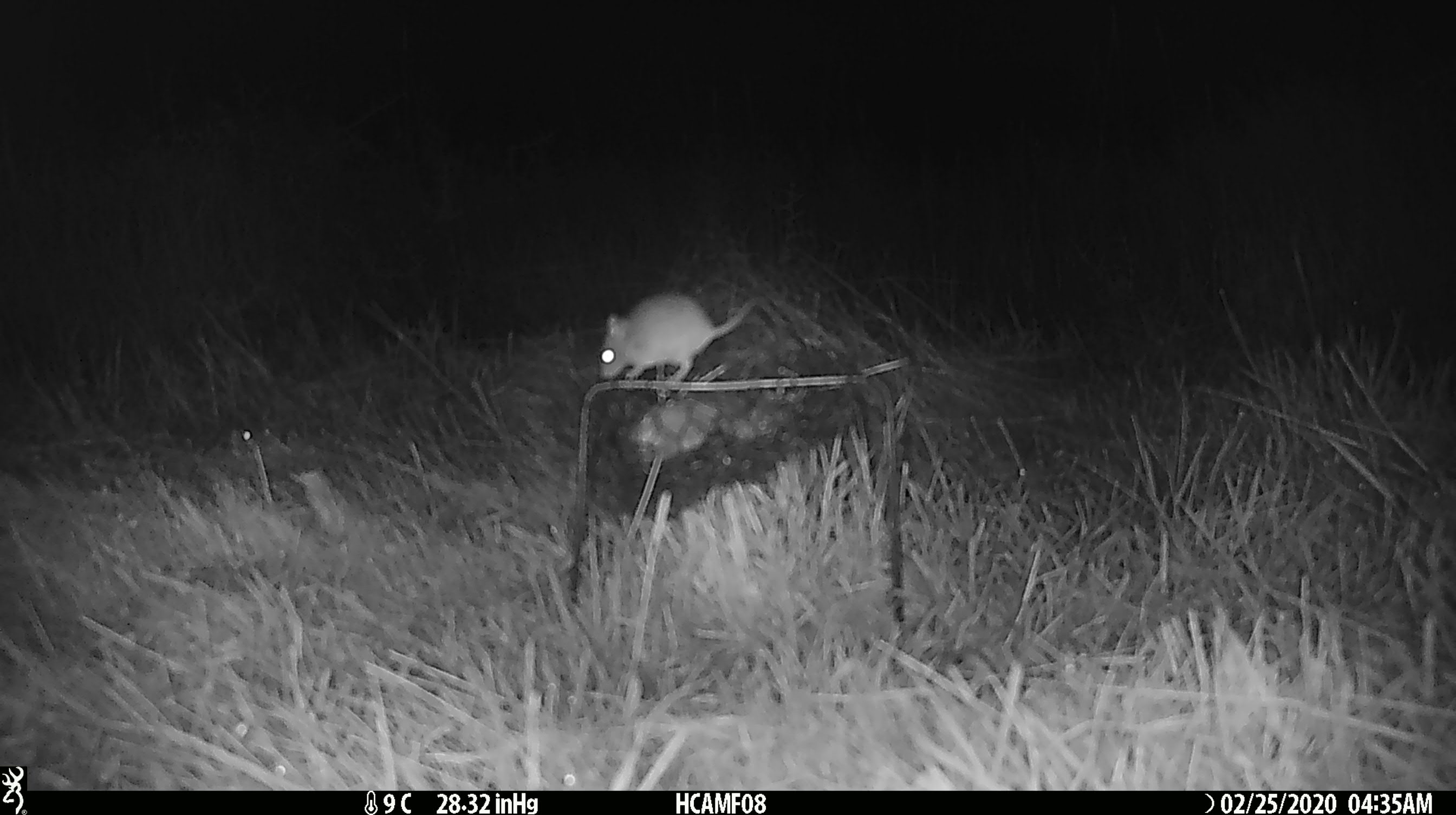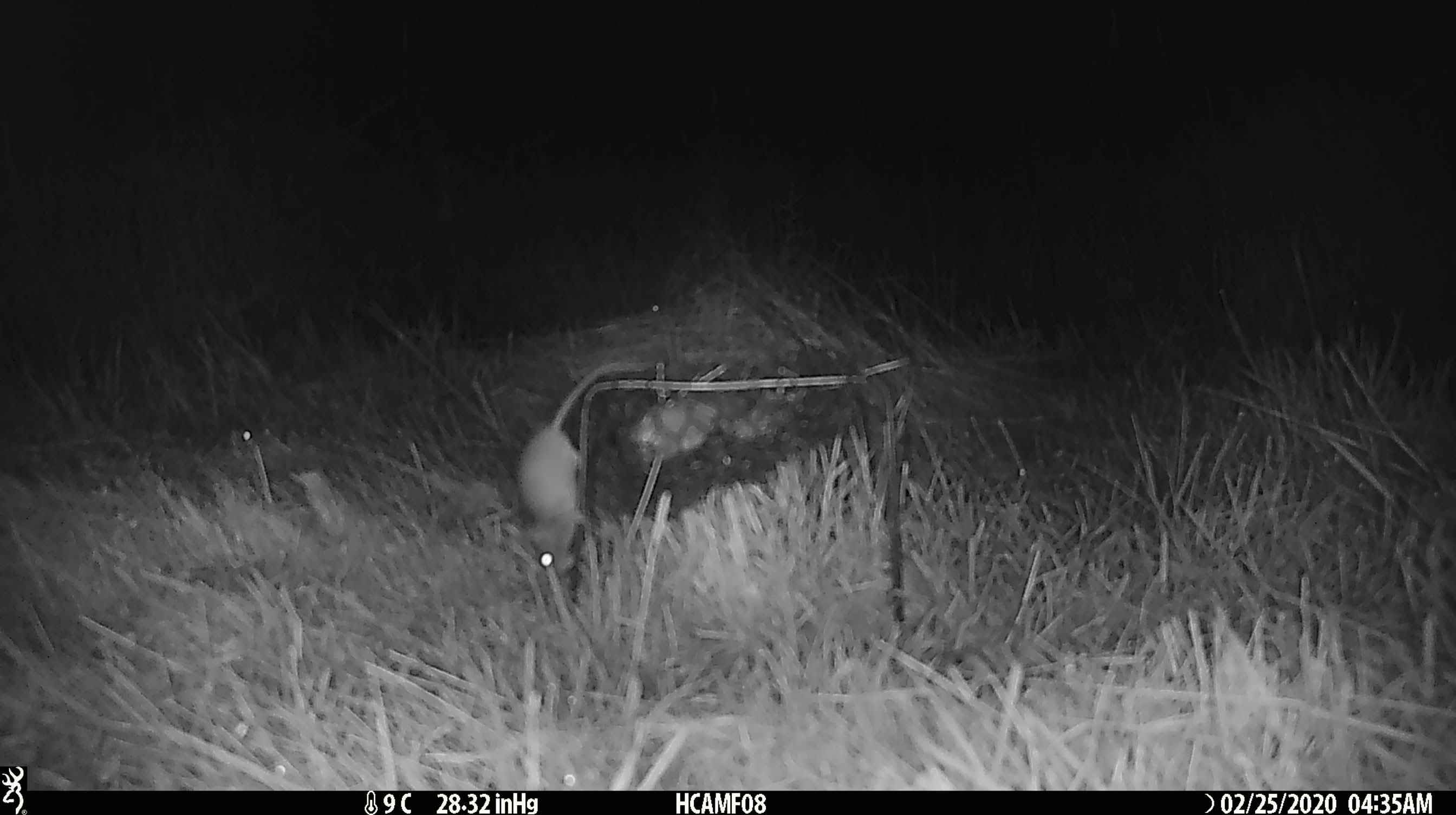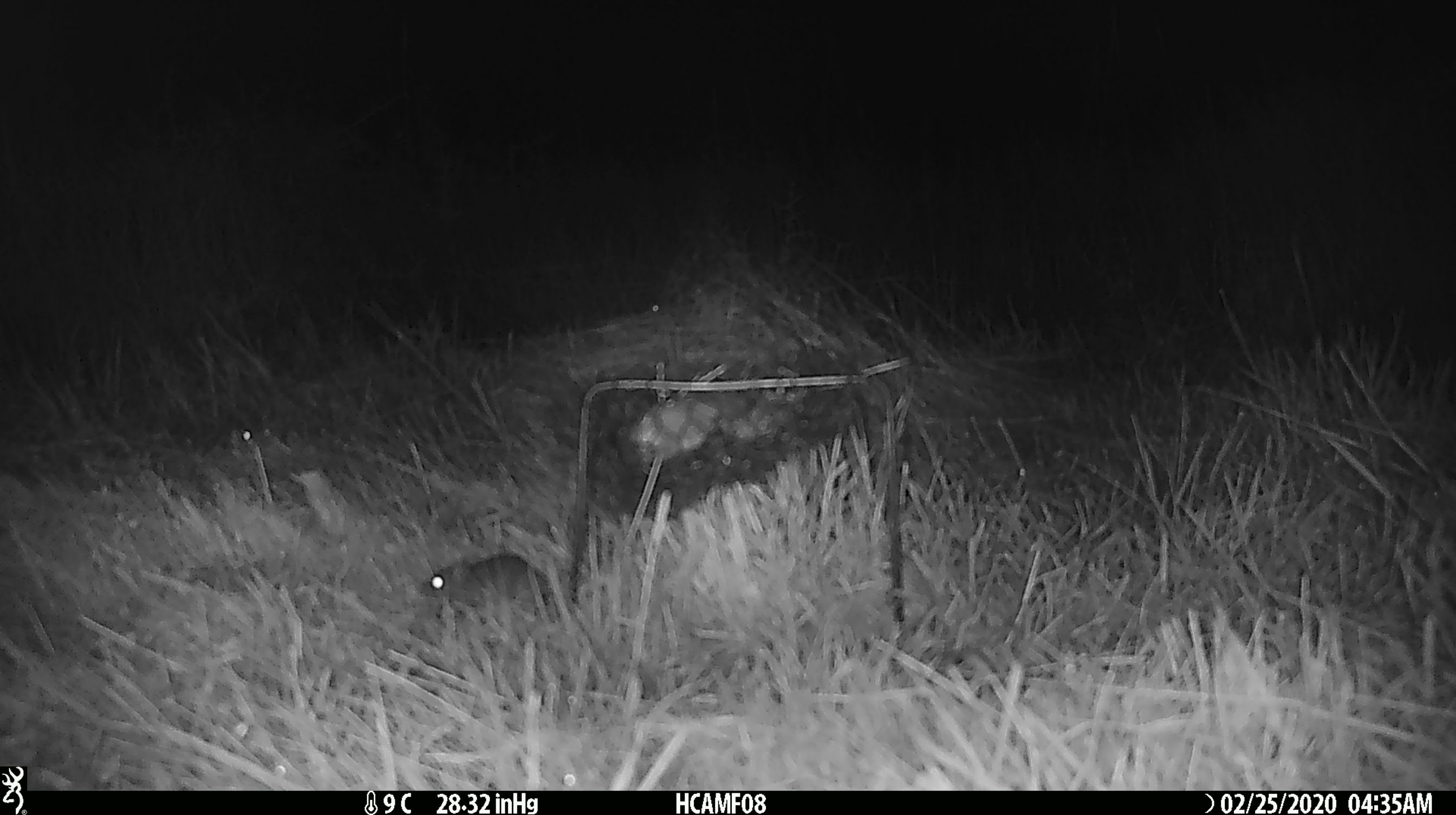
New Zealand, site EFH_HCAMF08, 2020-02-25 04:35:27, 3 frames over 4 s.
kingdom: Animalia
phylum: Chordata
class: Mammalia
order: Rodentia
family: Muridae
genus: Mus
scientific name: Mus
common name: mouse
Mouse (Mus).